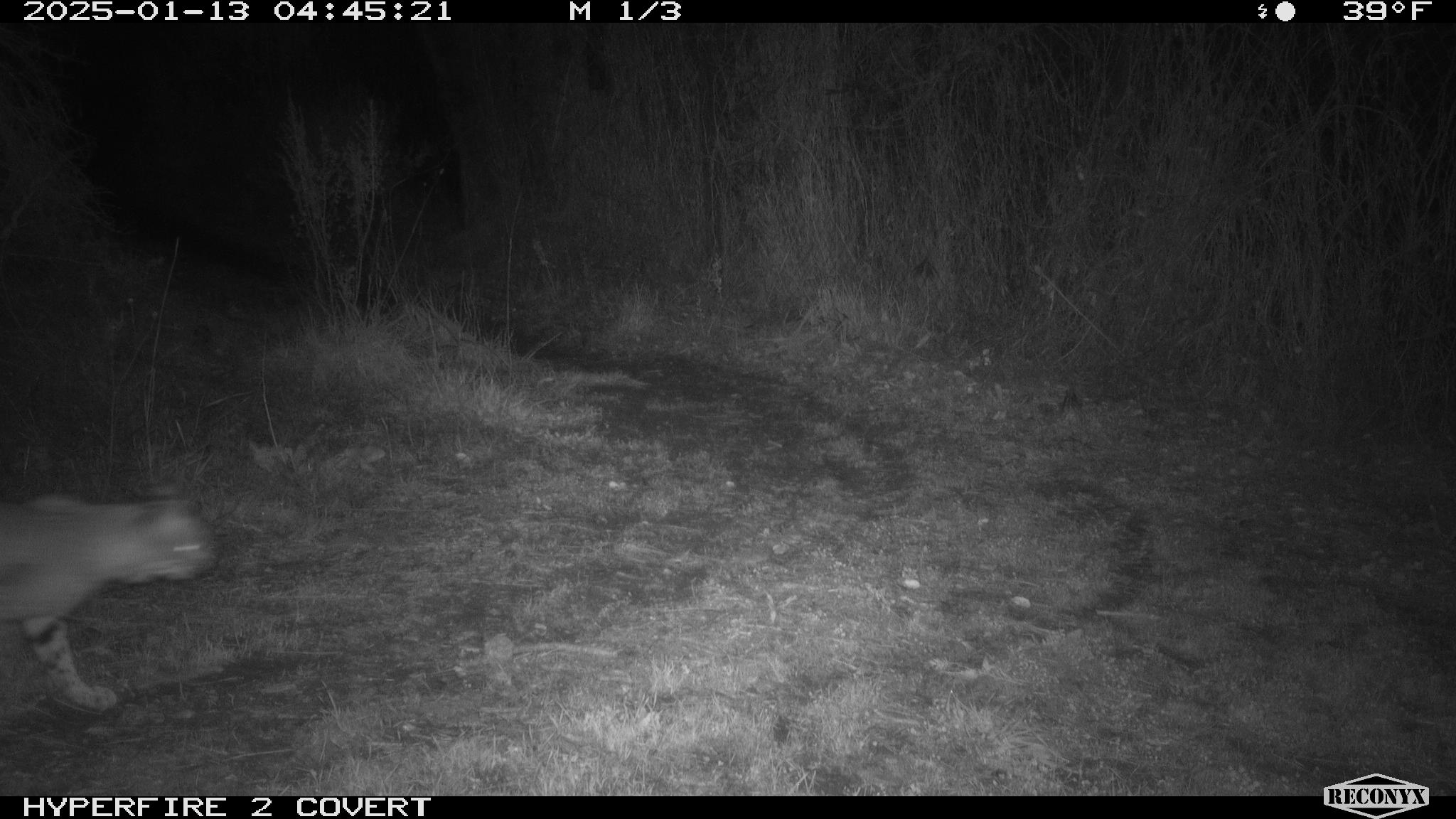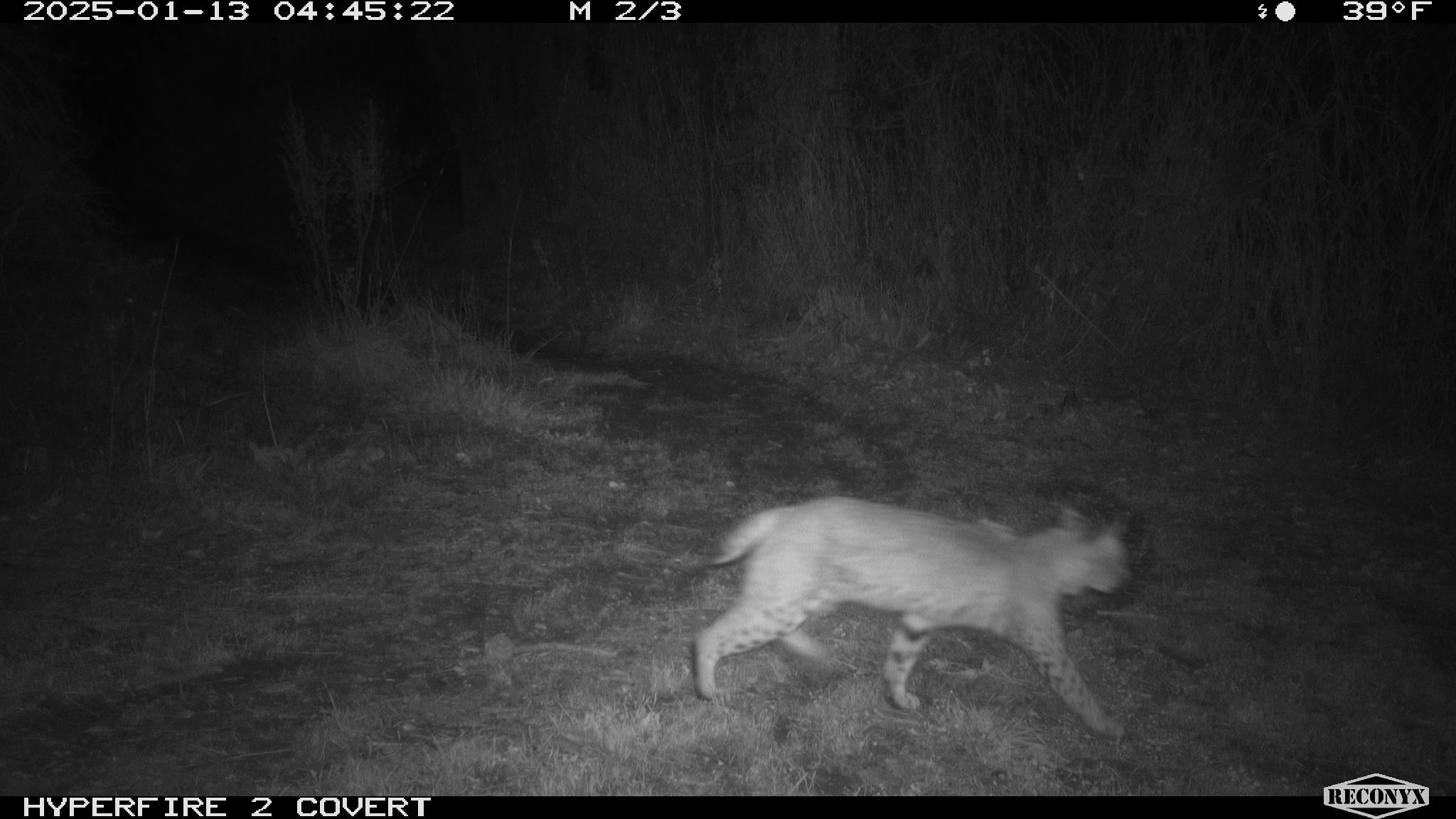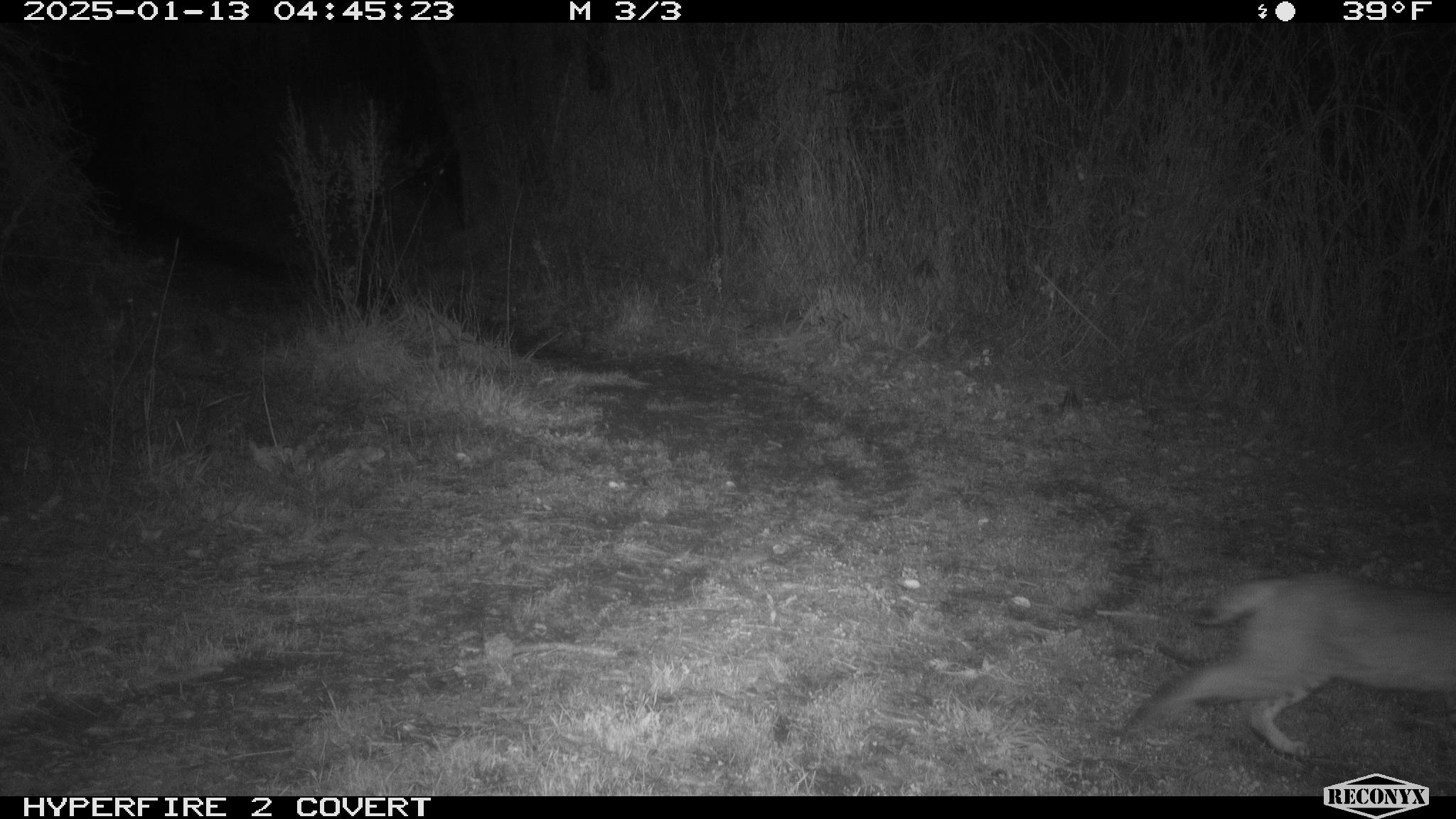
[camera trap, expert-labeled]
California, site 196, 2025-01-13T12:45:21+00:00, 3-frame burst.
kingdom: Animalia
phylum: Chordata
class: Mammalia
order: Carnivora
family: Felidae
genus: Lynx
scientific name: Lynx rufus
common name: bobcat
Bobcat (Lynx rufus).